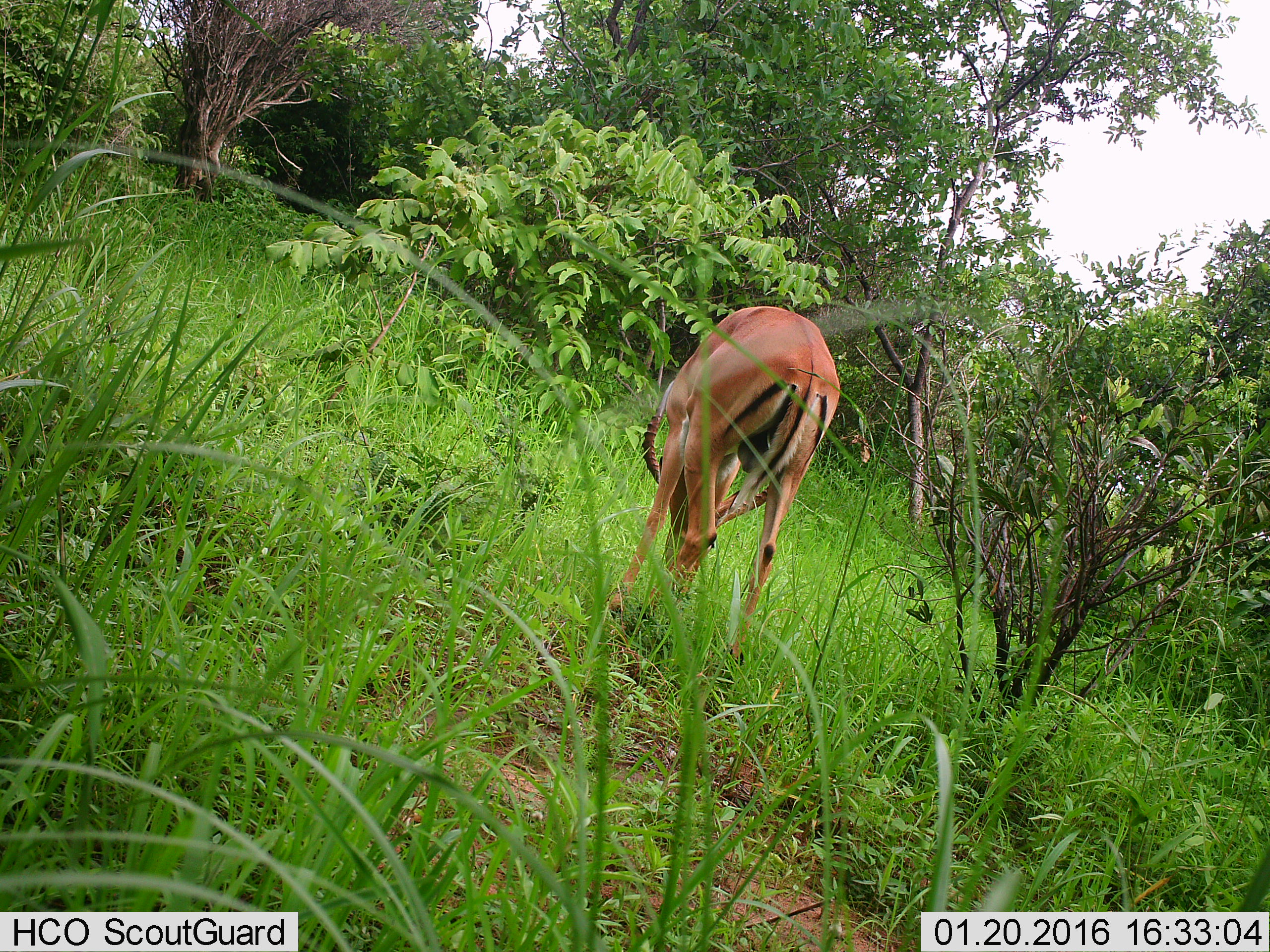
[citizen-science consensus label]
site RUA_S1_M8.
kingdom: Animalia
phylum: Chordata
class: Mammalia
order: Artiodactyla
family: Bovidae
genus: Aepyceros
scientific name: Aepyceros melampus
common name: impala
Impala (Aepyceros melampus), count 1. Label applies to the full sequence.